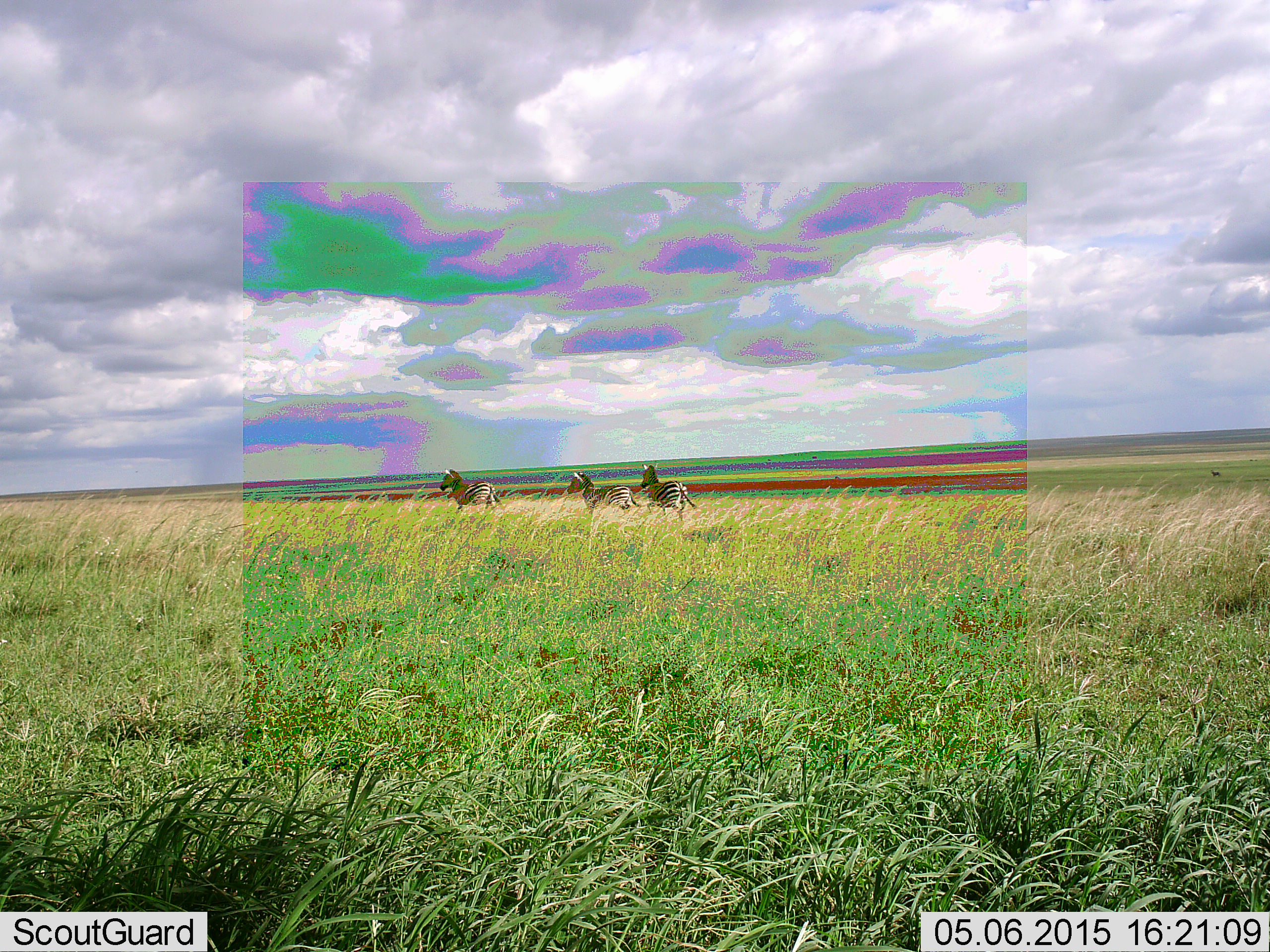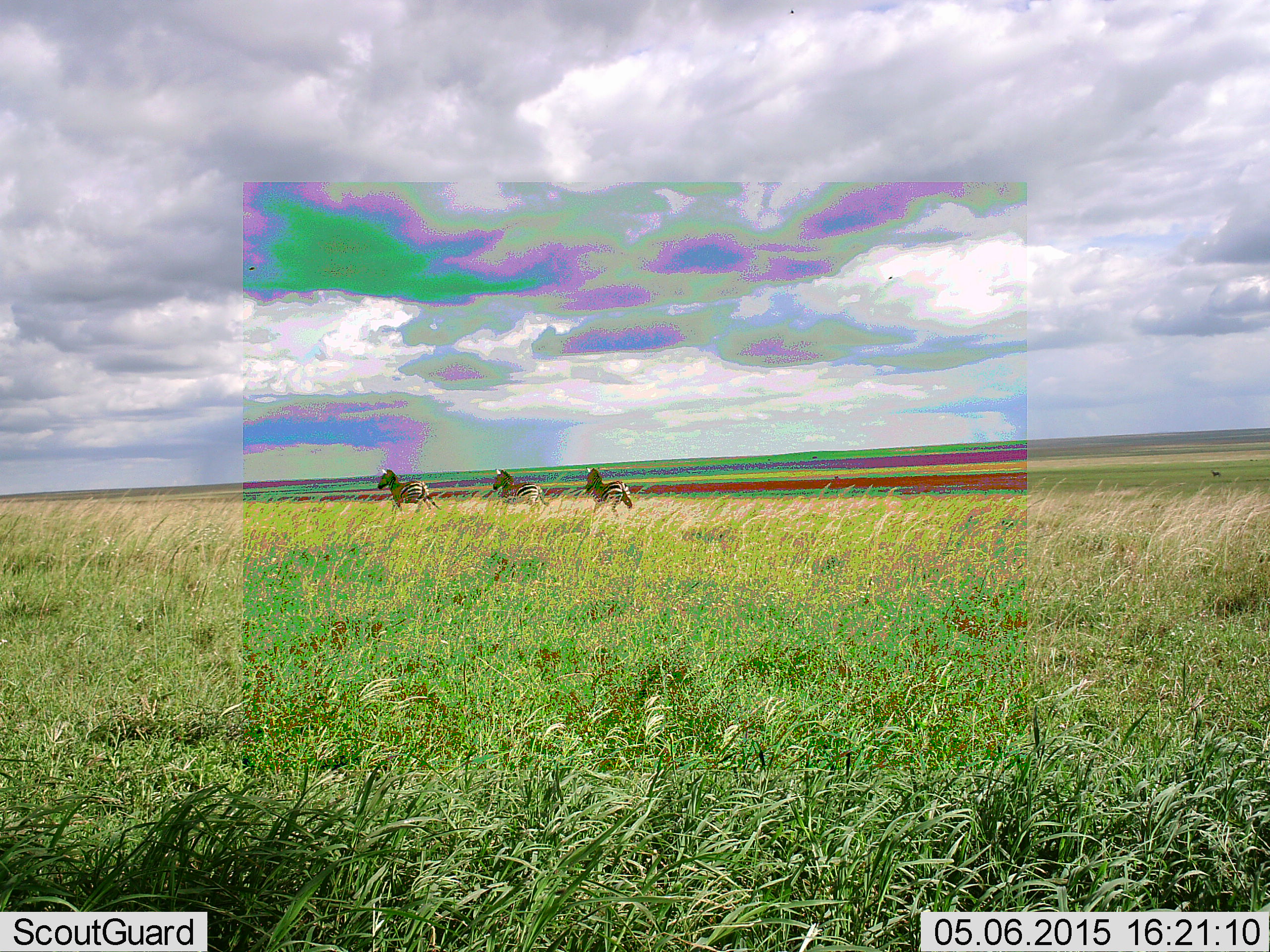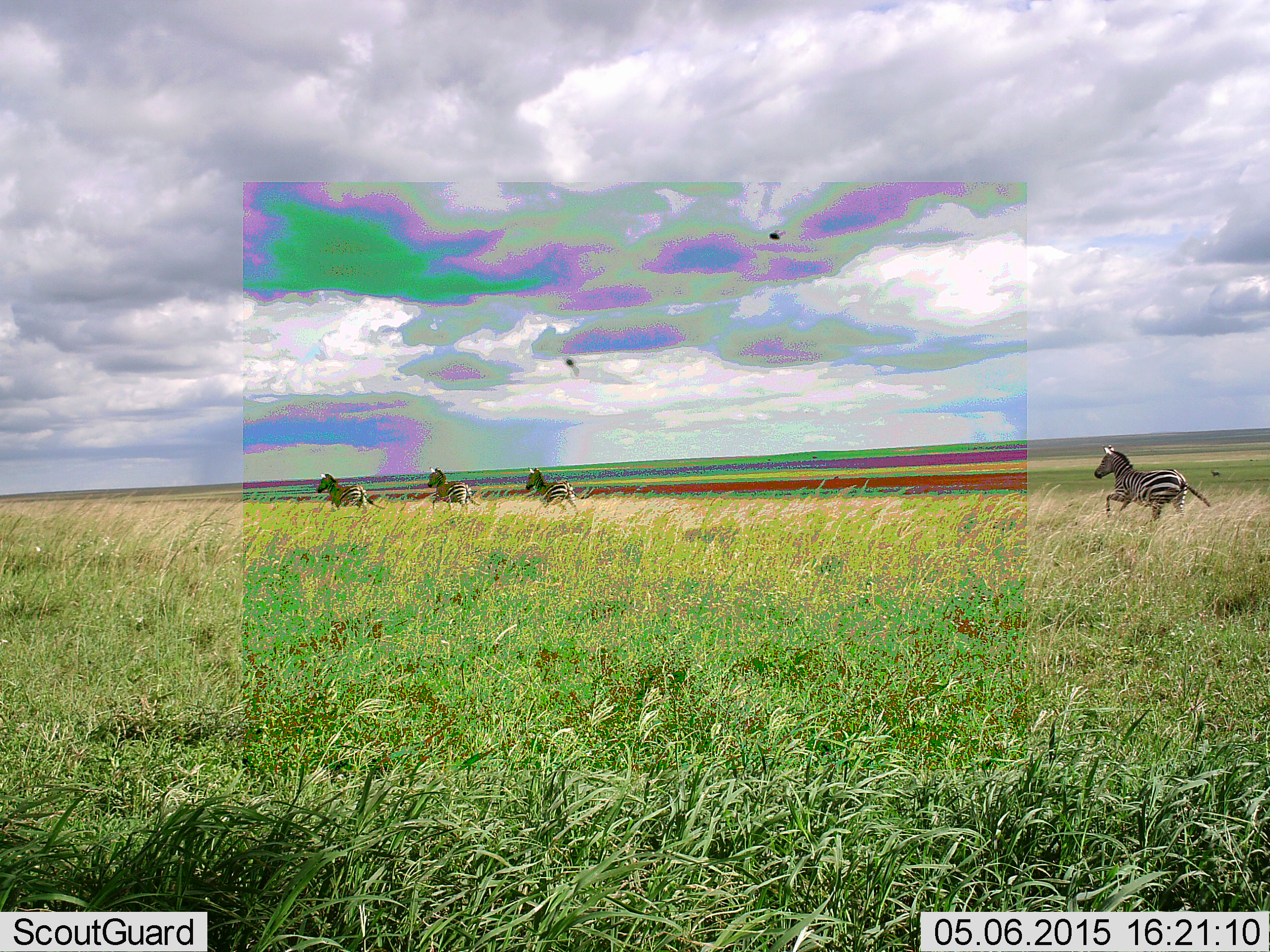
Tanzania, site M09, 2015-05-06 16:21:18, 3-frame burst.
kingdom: Animalia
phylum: Chordata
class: Mammalia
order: Perissodactyla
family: Equidae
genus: Equus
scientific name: Equus quagga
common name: plains zebra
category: zebra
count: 4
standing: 8%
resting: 0%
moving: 100%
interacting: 0%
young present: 8%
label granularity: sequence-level